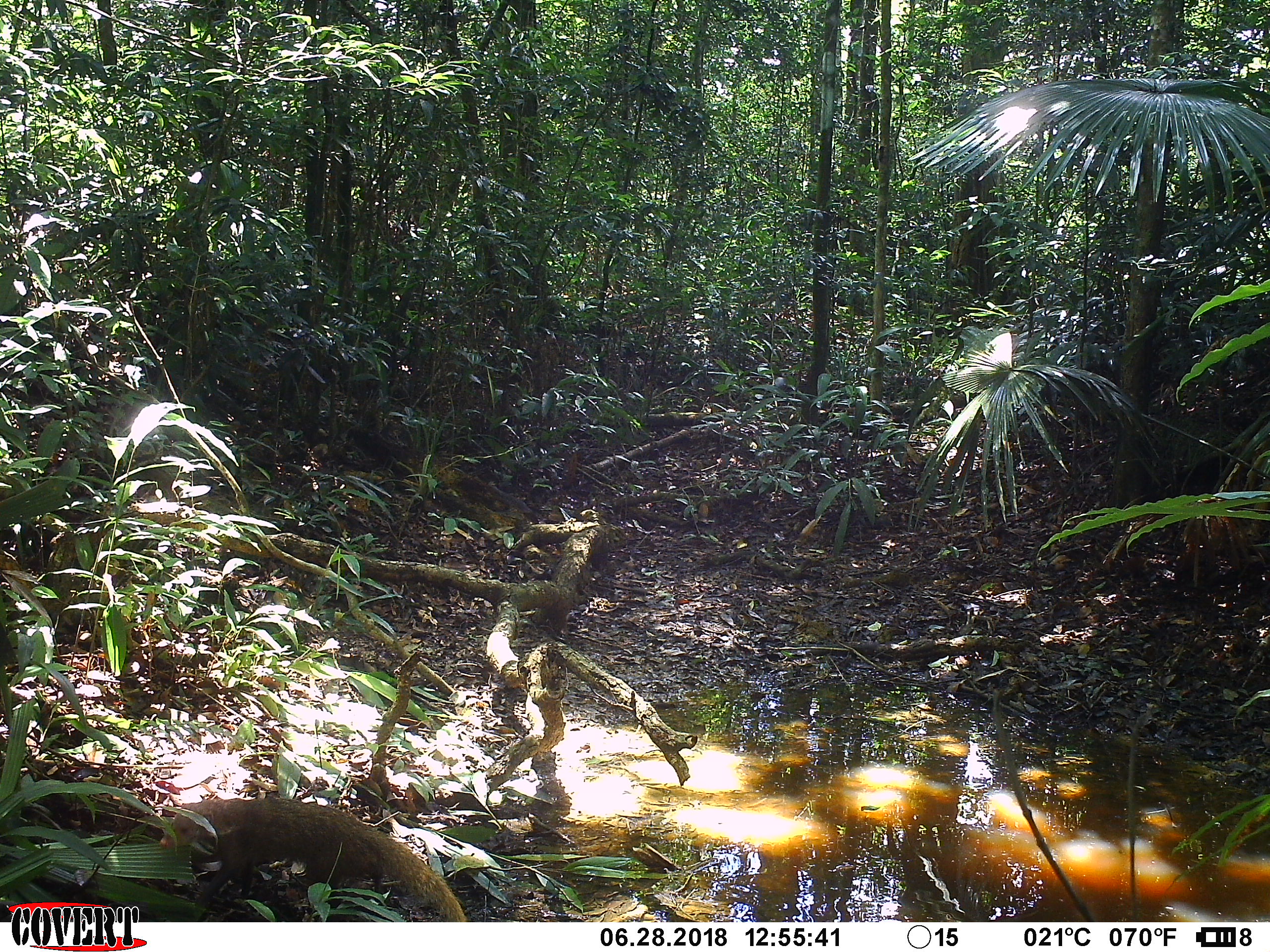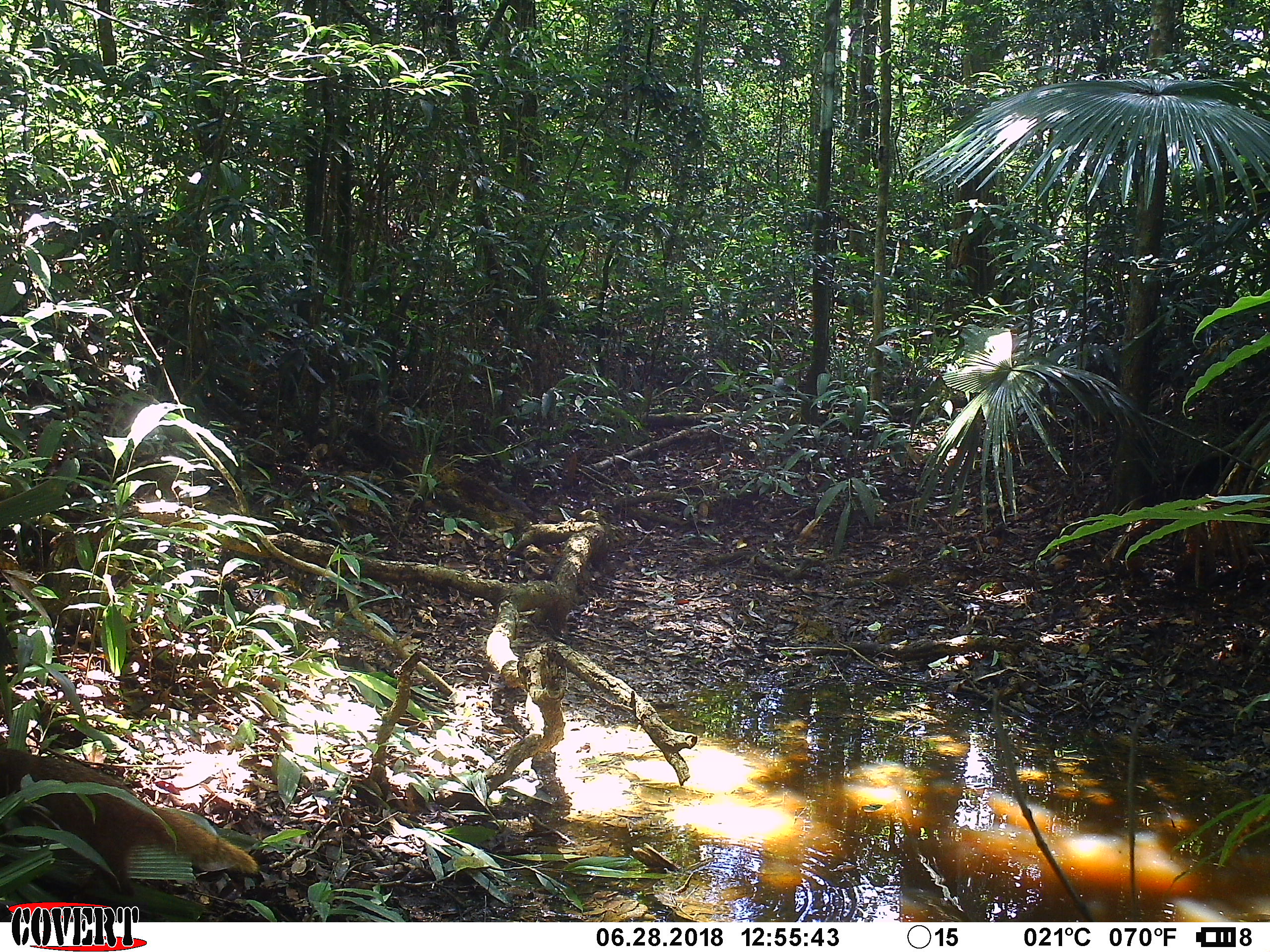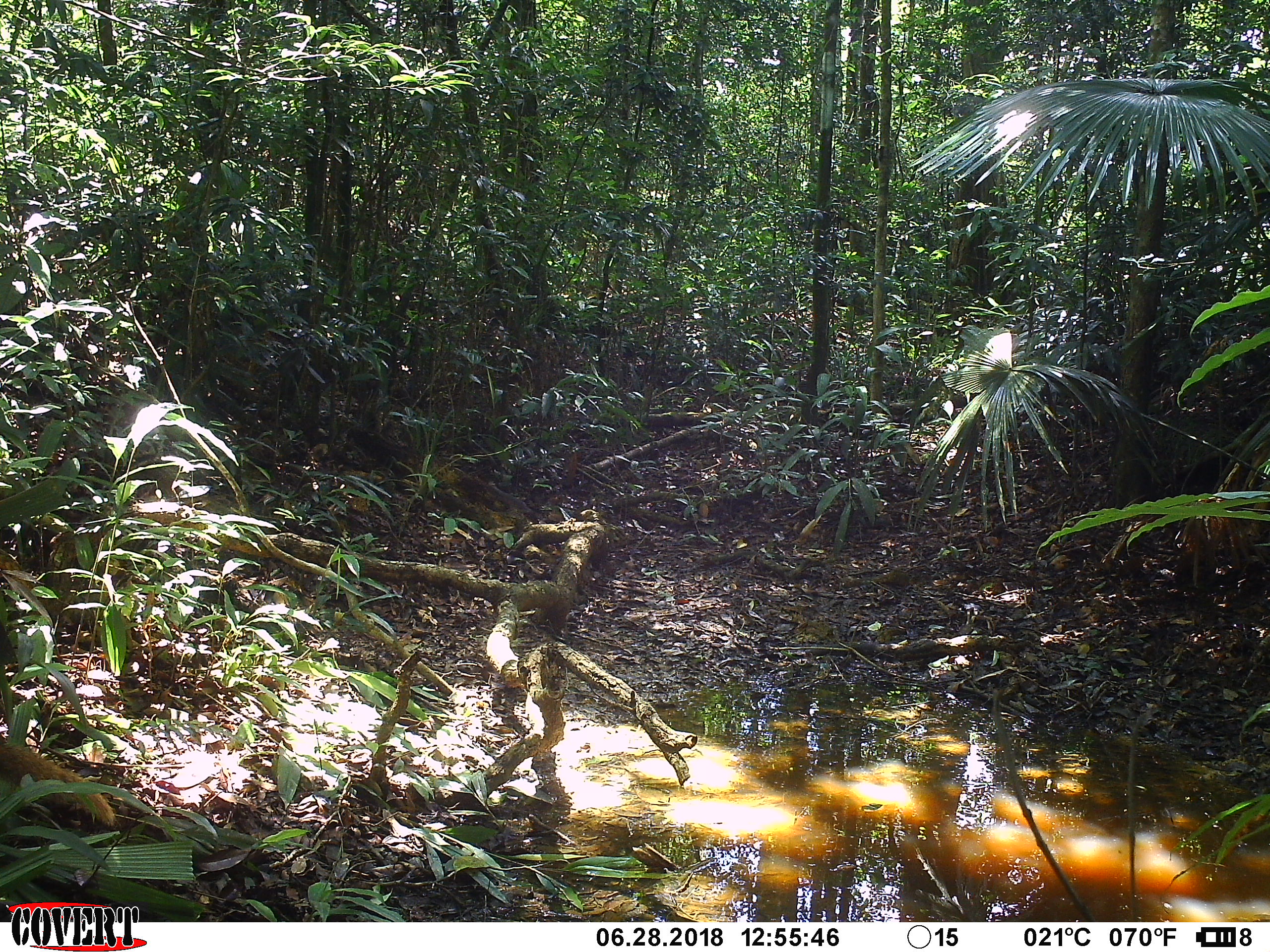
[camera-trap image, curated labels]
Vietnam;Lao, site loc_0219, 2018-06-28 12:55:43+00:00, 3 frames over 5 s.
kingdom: Animalia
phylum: Chordata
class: Mammalia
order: Carnivora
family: Herpestidae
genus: Urva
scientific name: Urva urva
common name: crab-eating mongoose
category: crab eating mongoose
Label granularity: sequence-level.